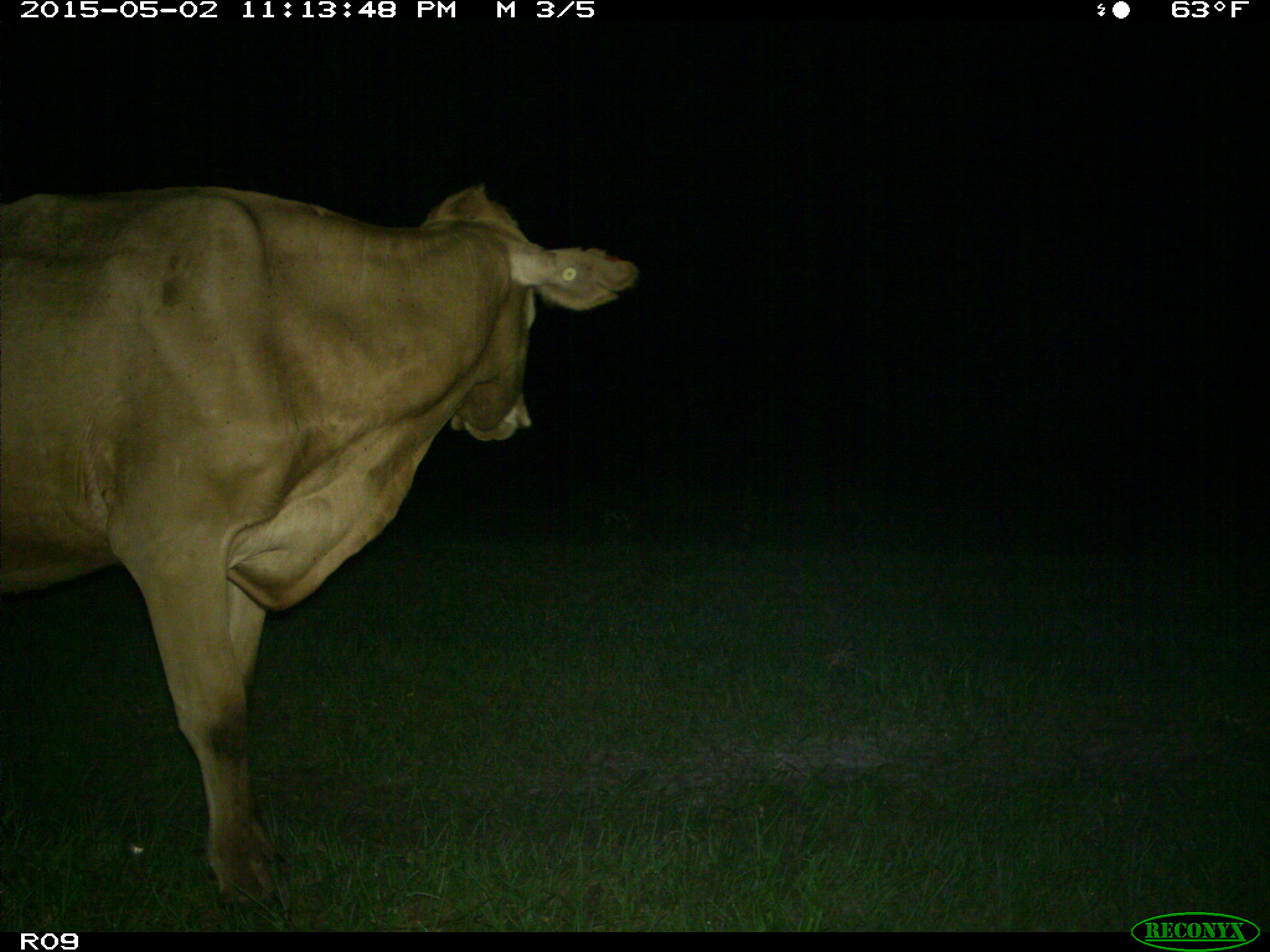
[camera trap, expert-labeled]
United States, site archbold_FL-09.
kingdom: Animalia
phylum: Chordata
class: Mammalia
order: Artiodactyla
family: Bovidae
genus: Bos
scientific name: Bos taurus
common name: domestic cow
Bos taurus (domestic cow).